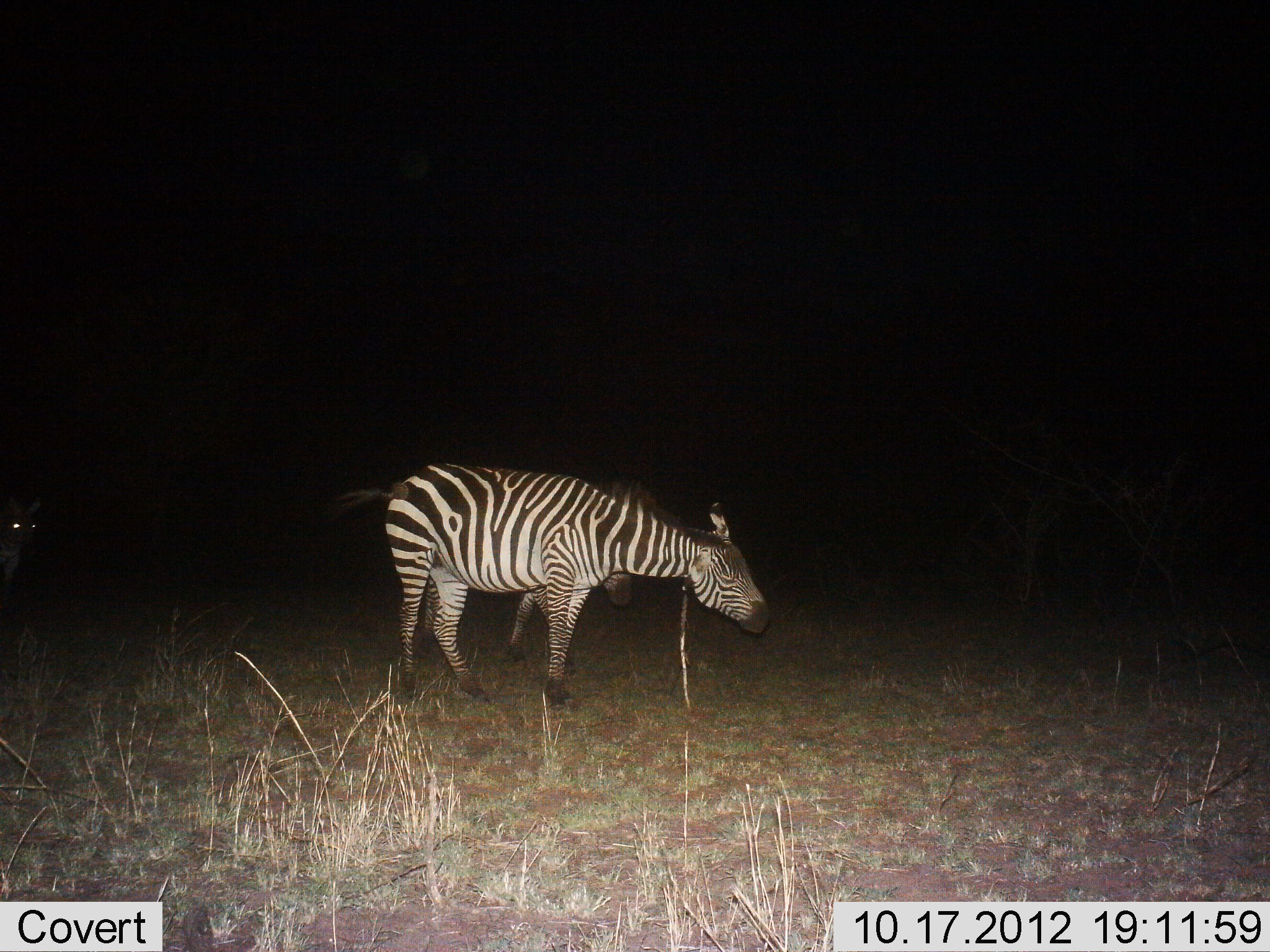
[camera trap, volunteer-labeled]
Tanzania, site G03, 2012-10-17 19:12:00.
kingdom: Animalia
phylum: Chordata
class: Mammalia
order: Perissodactyla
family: Equidae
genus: Equus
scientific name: Equus quagga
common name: plains zebra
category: zebra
Zebra (plains zebra) (Equus quagga), count 3. Behavior (volunteer vote fractions): standing 90%, resting 0%, moving 30%, interacting 0%. Young present (vote fraction): 30%. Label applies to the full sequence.